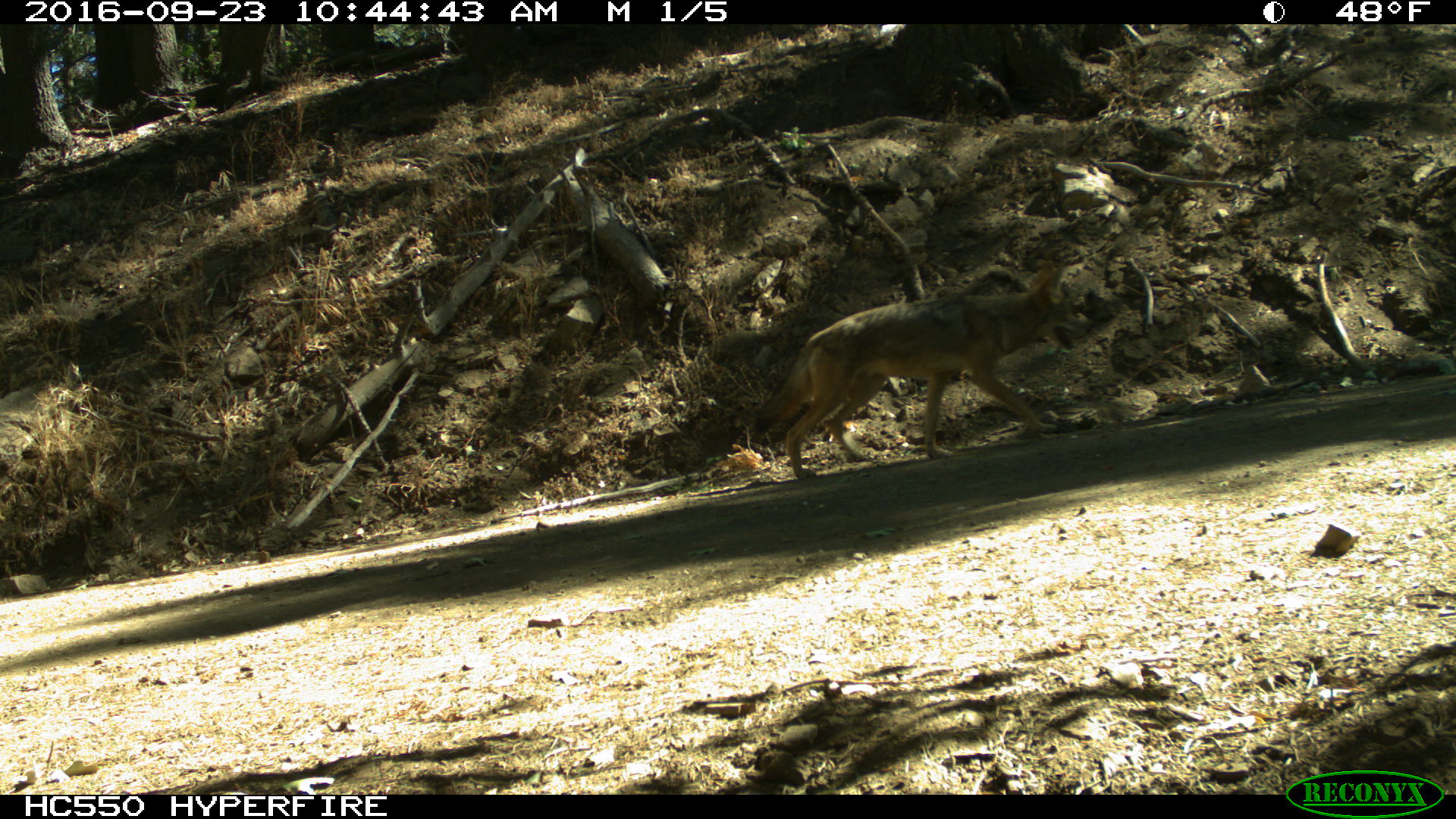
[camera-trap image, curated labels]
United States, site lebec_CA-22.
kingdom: Animalia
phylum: Chordata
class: Mammalia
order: Carnivora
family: Canidae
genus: Canis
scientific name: Canis latrans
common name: coyote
Canis latrans (coyote).